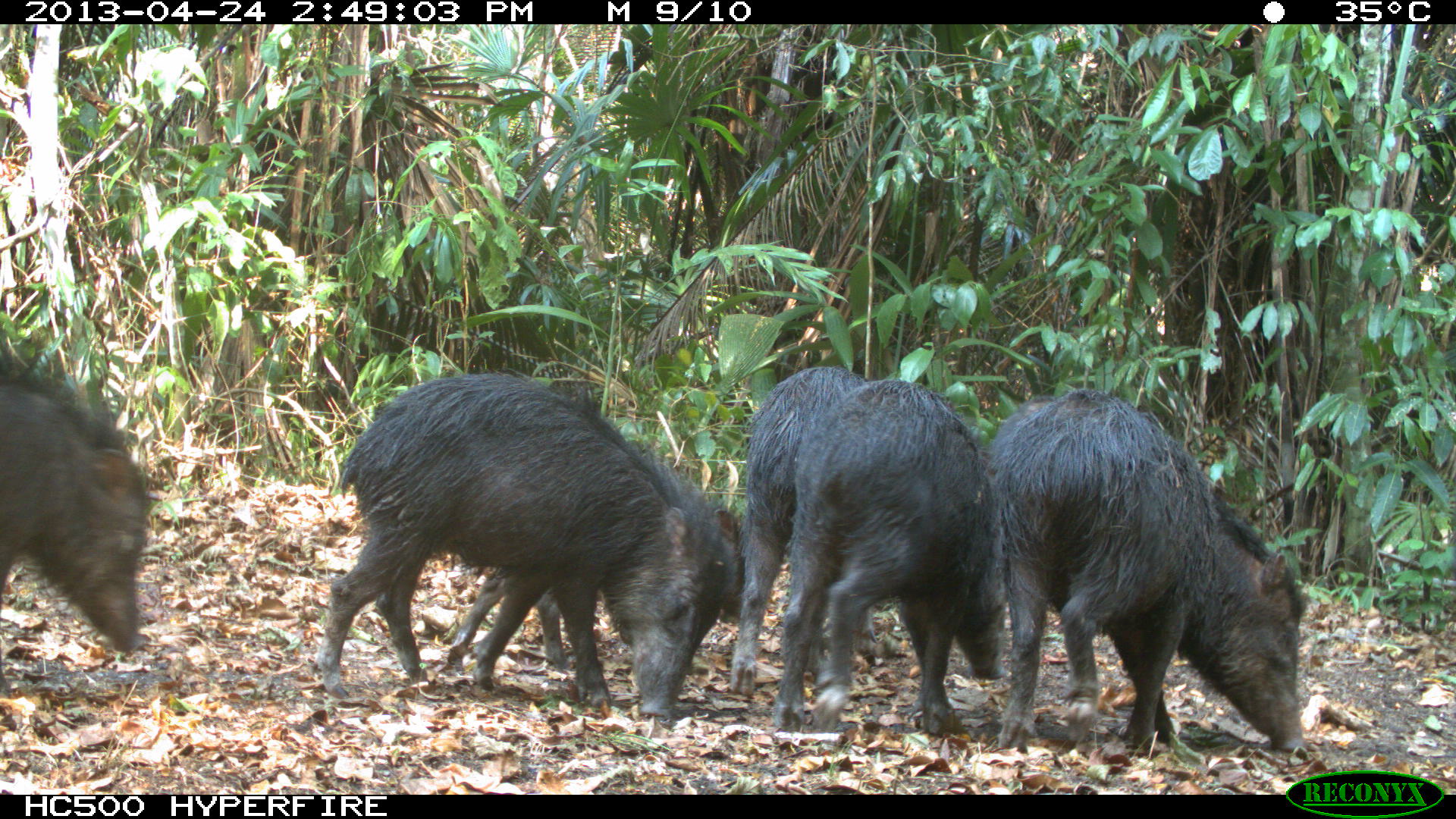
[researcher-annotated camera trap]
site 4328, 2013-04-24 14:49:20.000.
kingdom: Animalia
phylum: Chordata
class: Mammalia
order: Artiodactyla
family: Tayassuidae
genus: Tayassu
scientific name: Tayassu pecari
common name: white-lipped peccary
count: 10